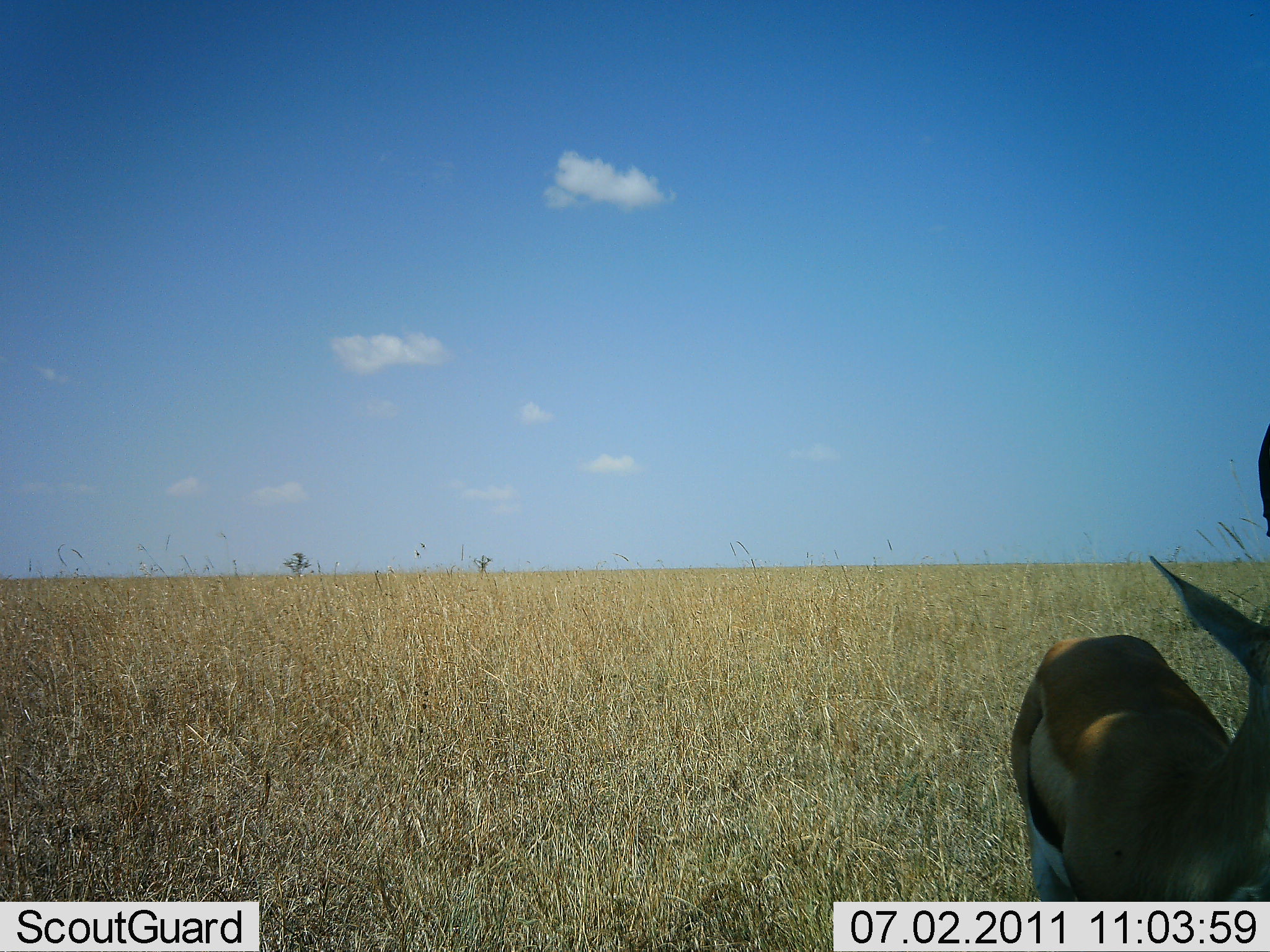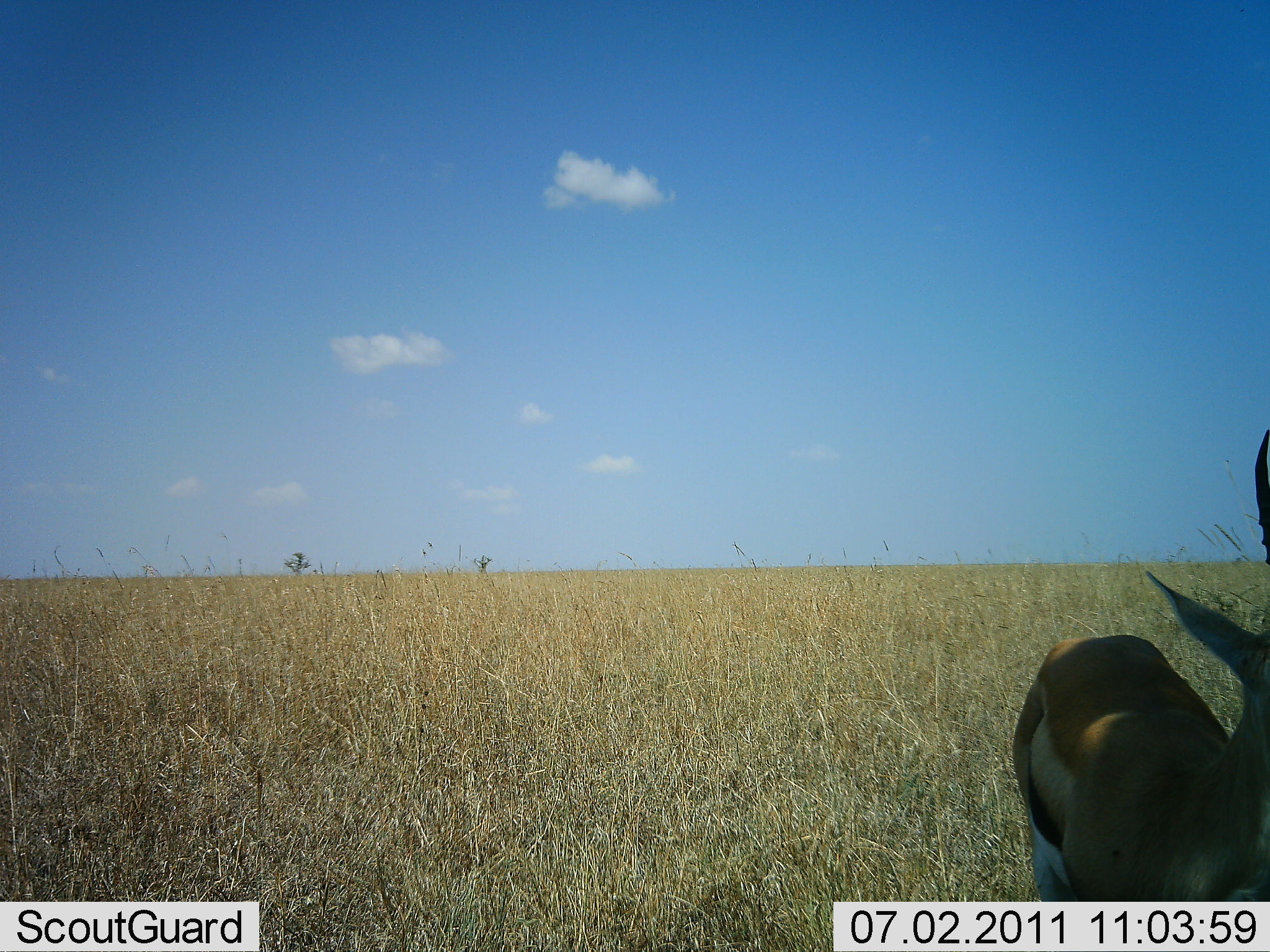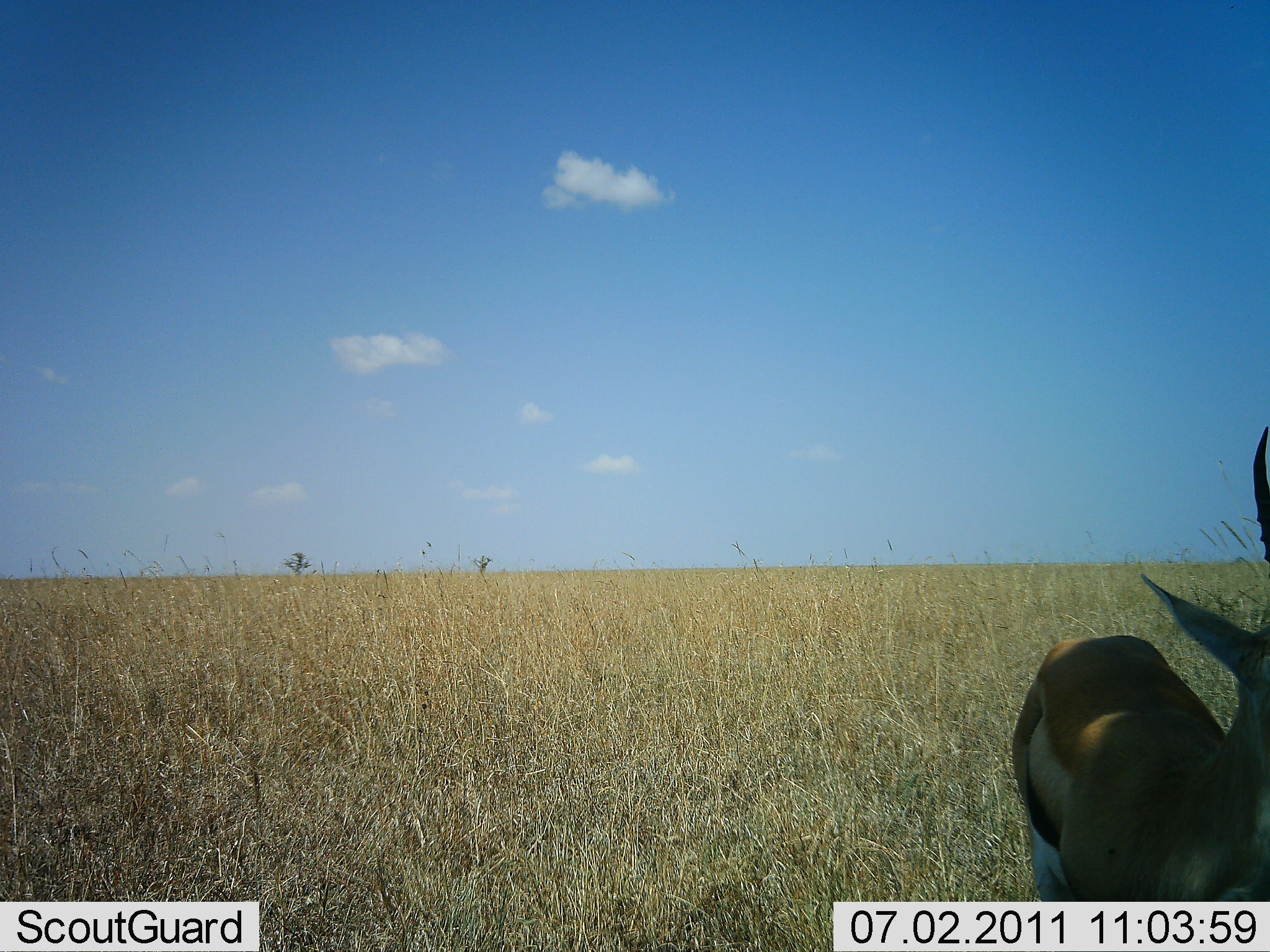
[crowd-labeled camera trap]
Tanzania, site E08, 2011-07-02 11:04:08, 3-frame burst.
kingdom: Animalia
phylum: Chordata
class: Mammalia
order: Artiodactyla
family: Bovidae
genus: Eudorcas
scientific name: Eudorcas thomsonii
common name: thomson's gazelle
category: gazellethomsons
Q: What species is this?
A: Gazellethomsons (thomson's gazelle) (Eudorcas thomsonii).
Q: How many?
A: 1.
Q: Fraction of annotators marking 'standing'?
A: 100%.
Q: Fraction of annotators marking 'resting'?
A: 0%.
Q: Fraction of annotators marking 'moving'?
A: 0%.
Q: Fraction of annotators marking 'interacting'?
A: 0%.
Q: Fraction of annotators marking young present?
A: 0%.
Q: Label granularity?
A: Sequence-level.